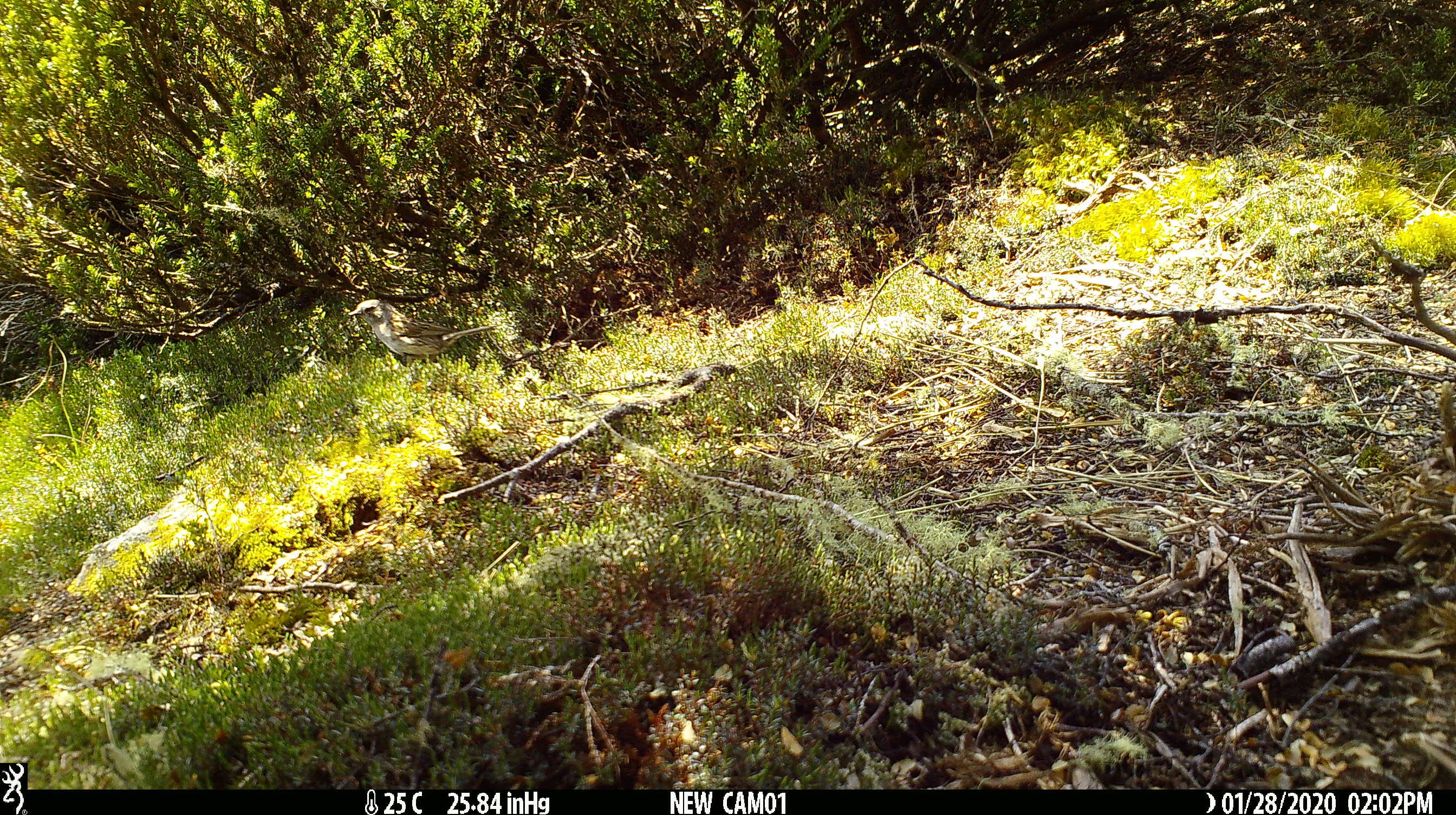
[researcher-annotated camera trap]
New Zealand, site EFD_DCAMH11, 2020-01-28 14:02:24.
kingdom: Animalia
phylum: Chordata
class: Aves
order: Passeriformes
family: Prunellidae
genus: Prunella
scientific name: Prunella modularis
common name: dunnock